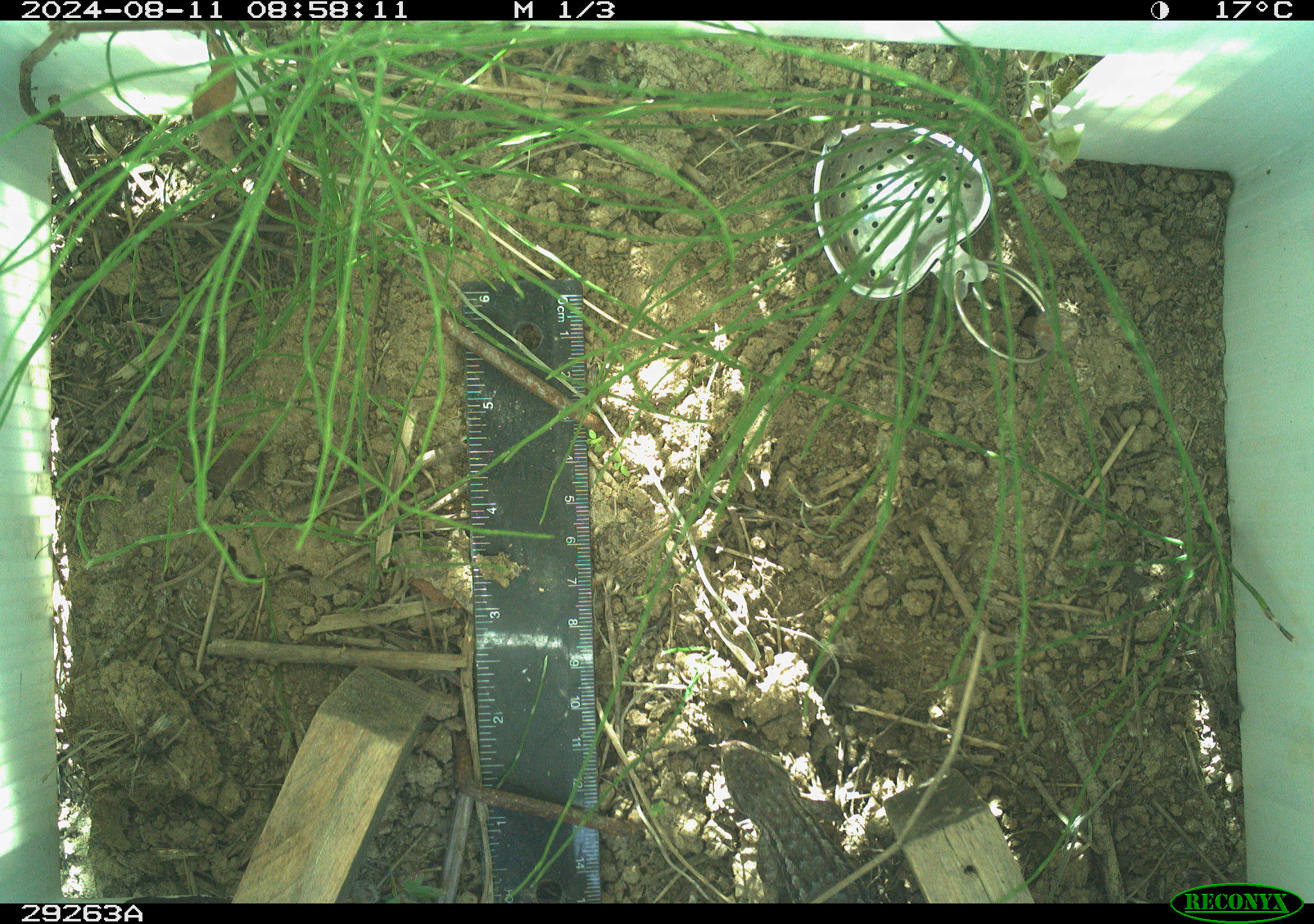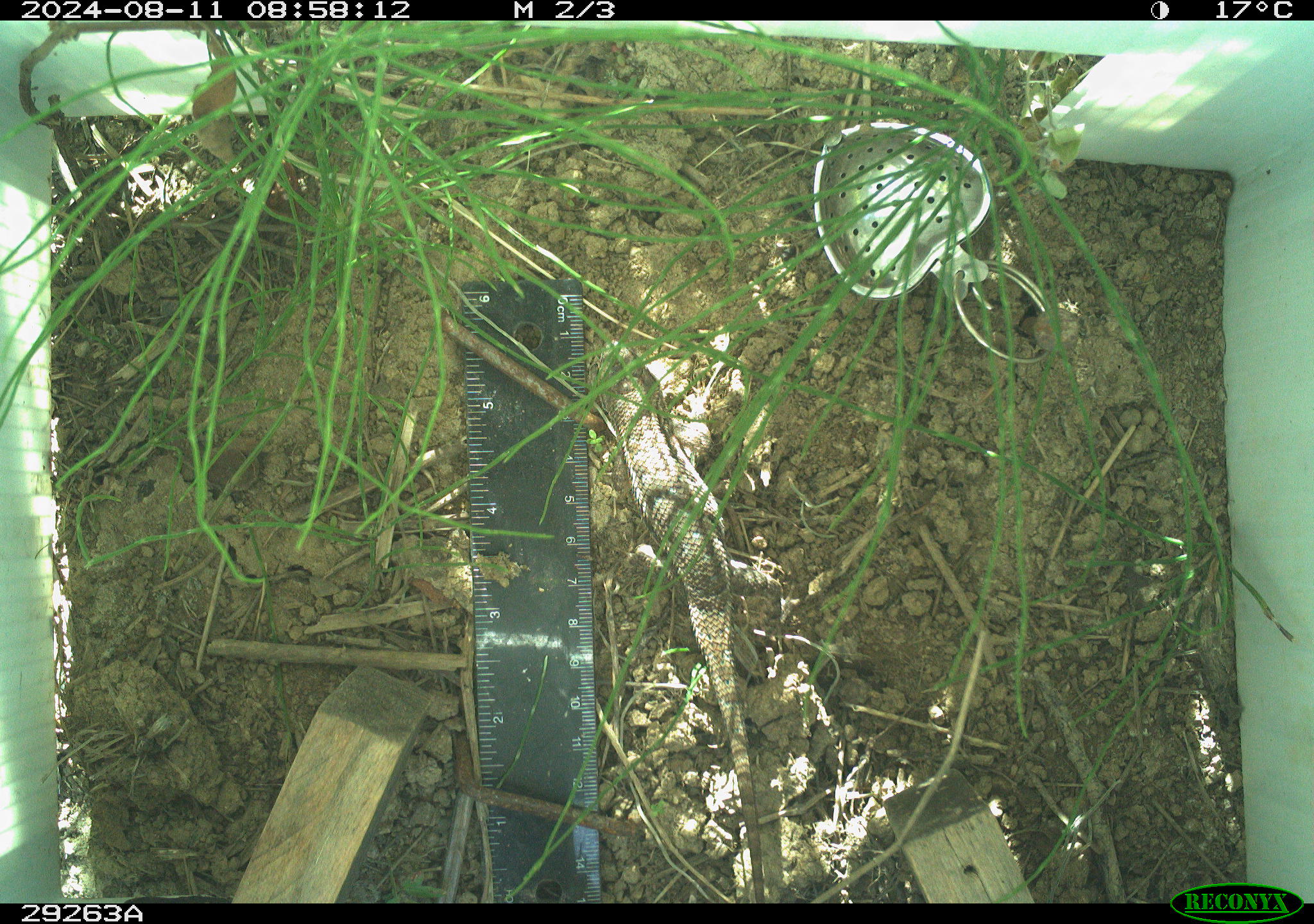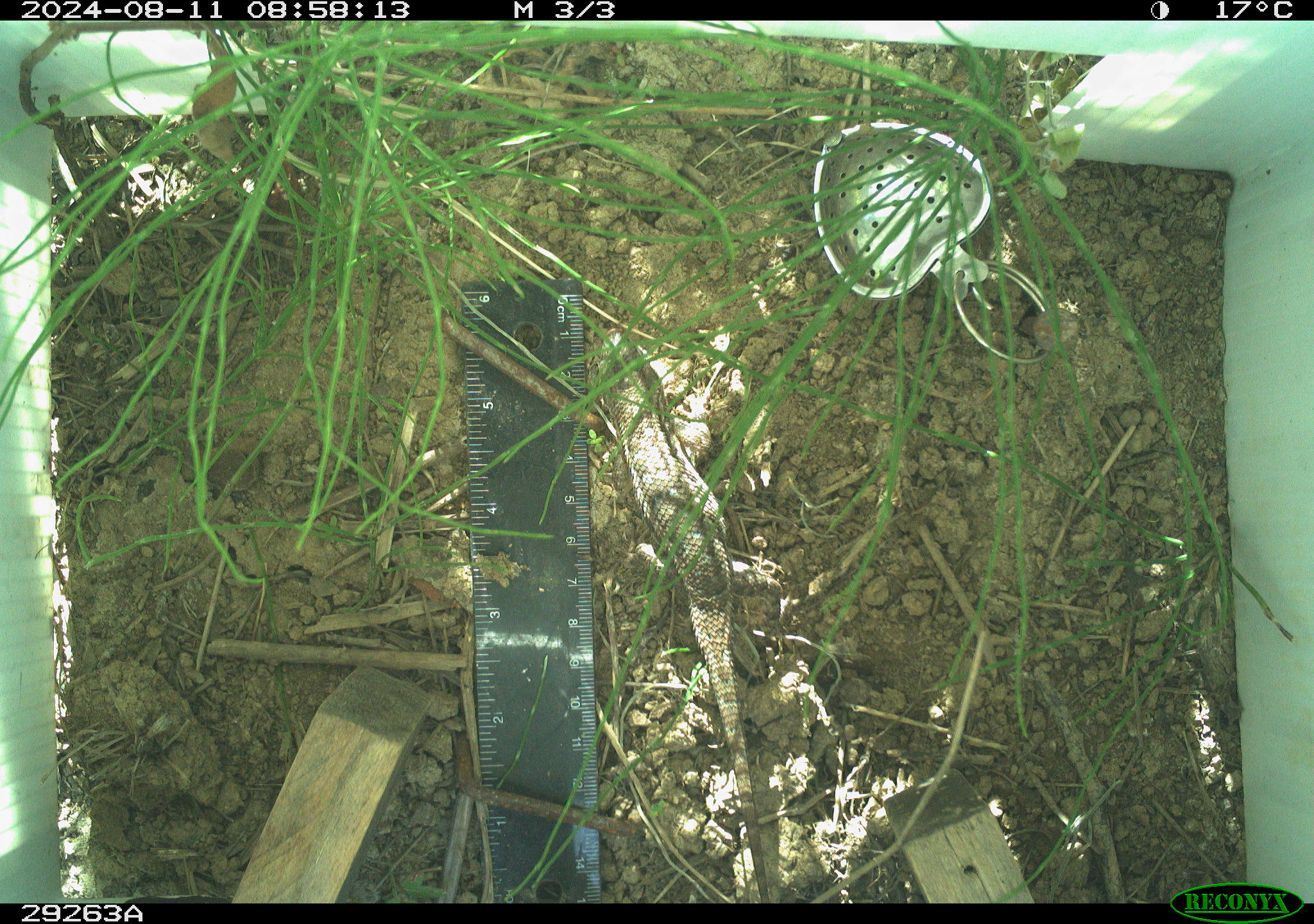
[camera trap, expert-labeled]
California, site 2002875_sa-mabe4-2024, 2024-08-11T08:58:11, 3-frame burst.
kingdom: Animalia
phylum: Chordata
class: Reptilia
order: Squamata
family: Phrynosomatidae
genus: Sceloporus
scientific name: Sceloporus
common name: spiny lizards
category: sceloporus species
Sceloporus species (spiny lizards) (Sceloporus).